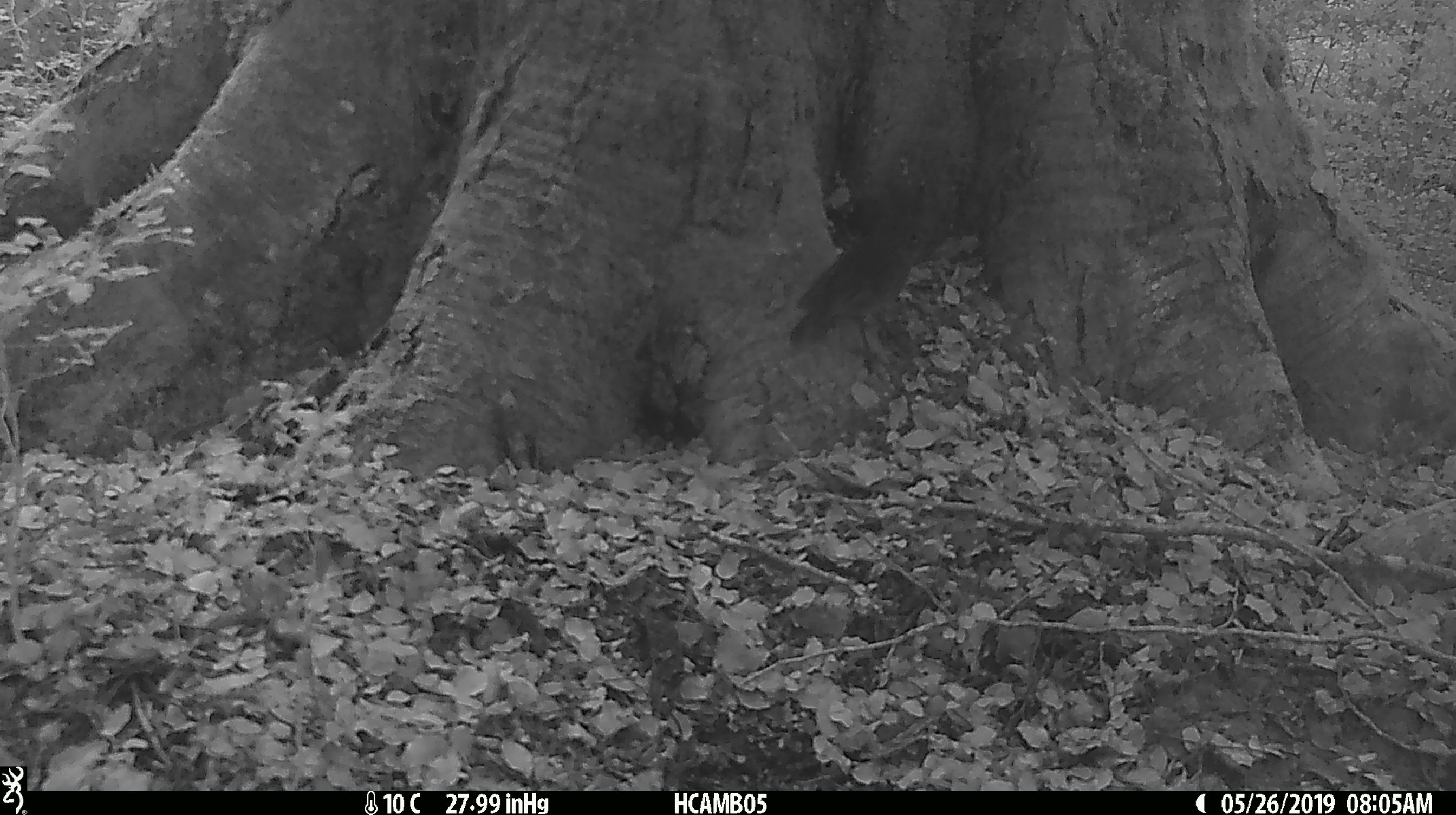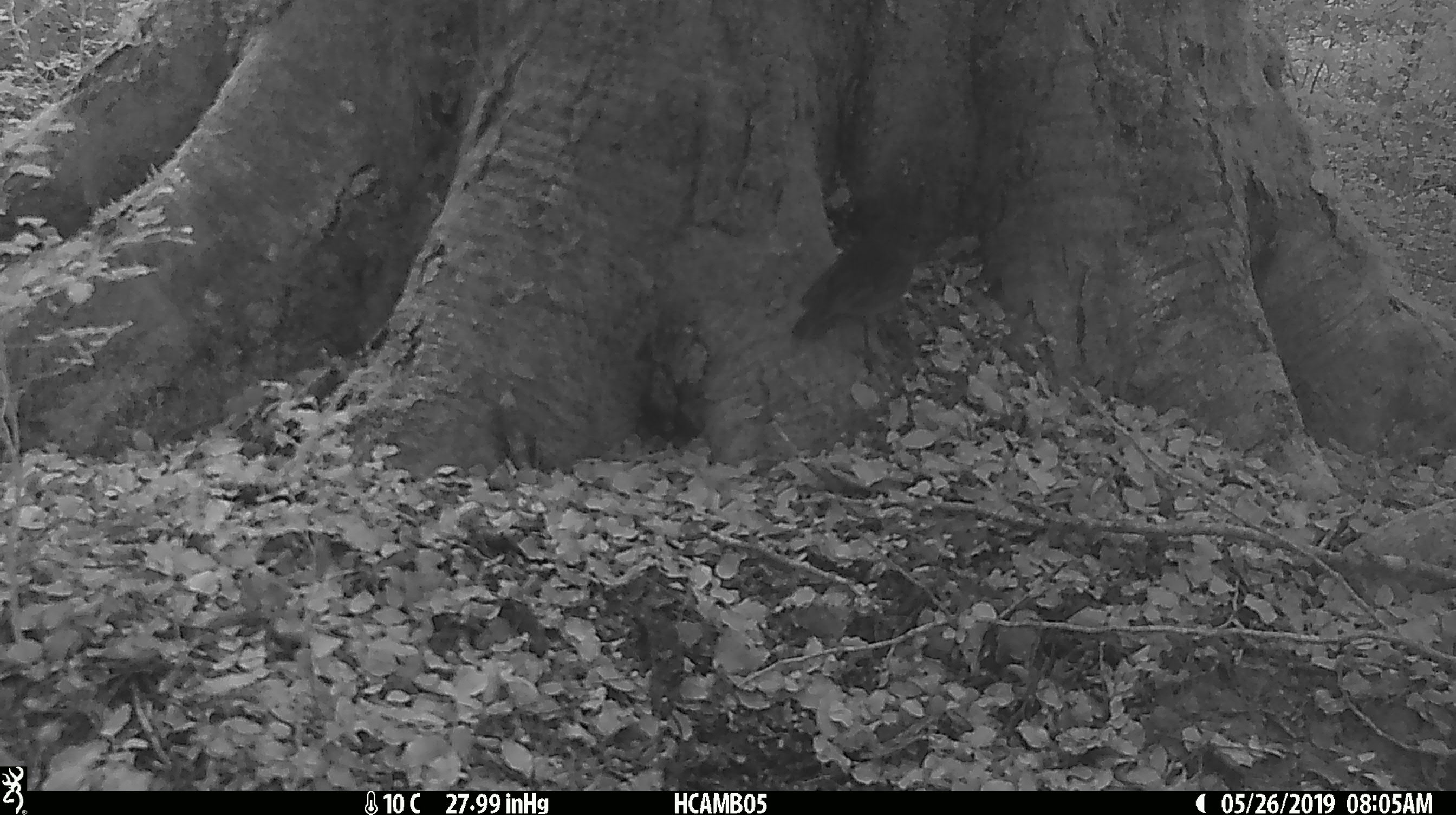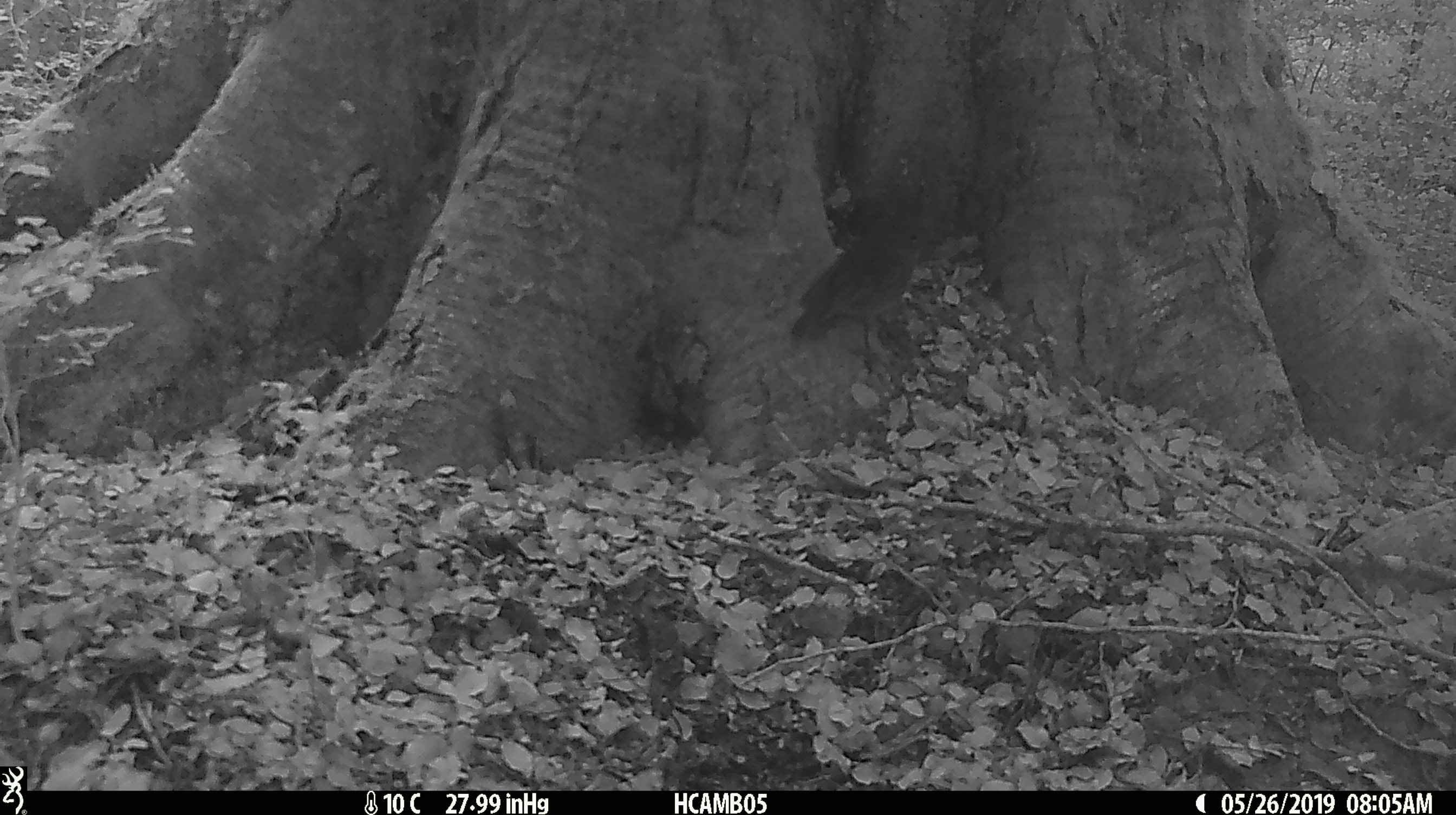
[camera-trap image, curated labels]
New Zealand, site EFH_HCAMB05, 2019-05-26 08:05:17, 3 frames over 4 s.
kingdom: Animalia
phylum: Chordata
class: Aves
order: Passeriformes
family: Petroicidae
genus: Petroica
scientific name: Petroica australis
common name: new zealand robin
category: robin